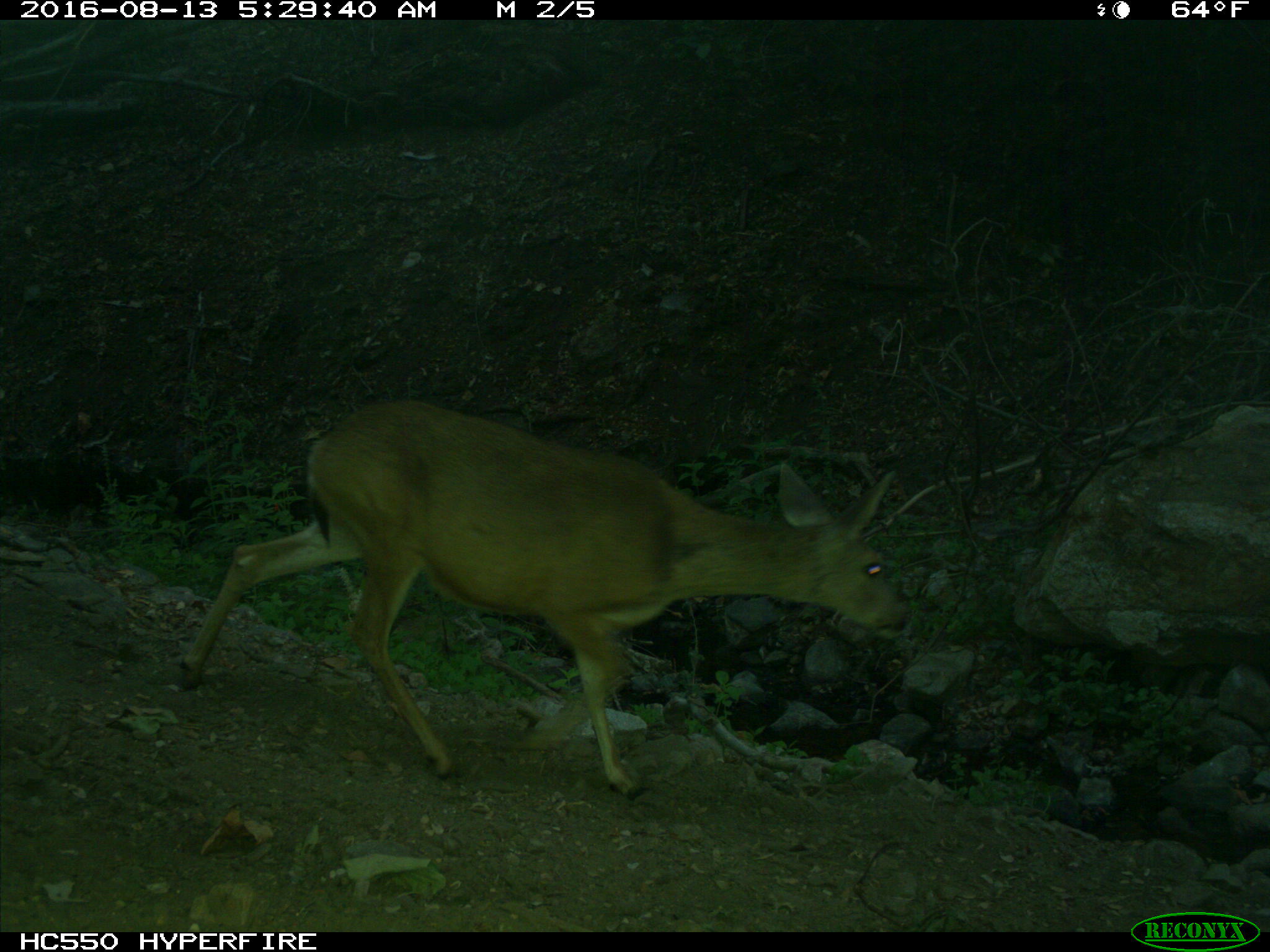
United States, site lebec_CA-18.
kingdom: Animalia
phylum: Chordata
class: Mammalia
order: Artiodactyla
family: Cervidae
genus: Odocoileus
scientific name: Odocoileus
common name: deer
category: unidentified deer